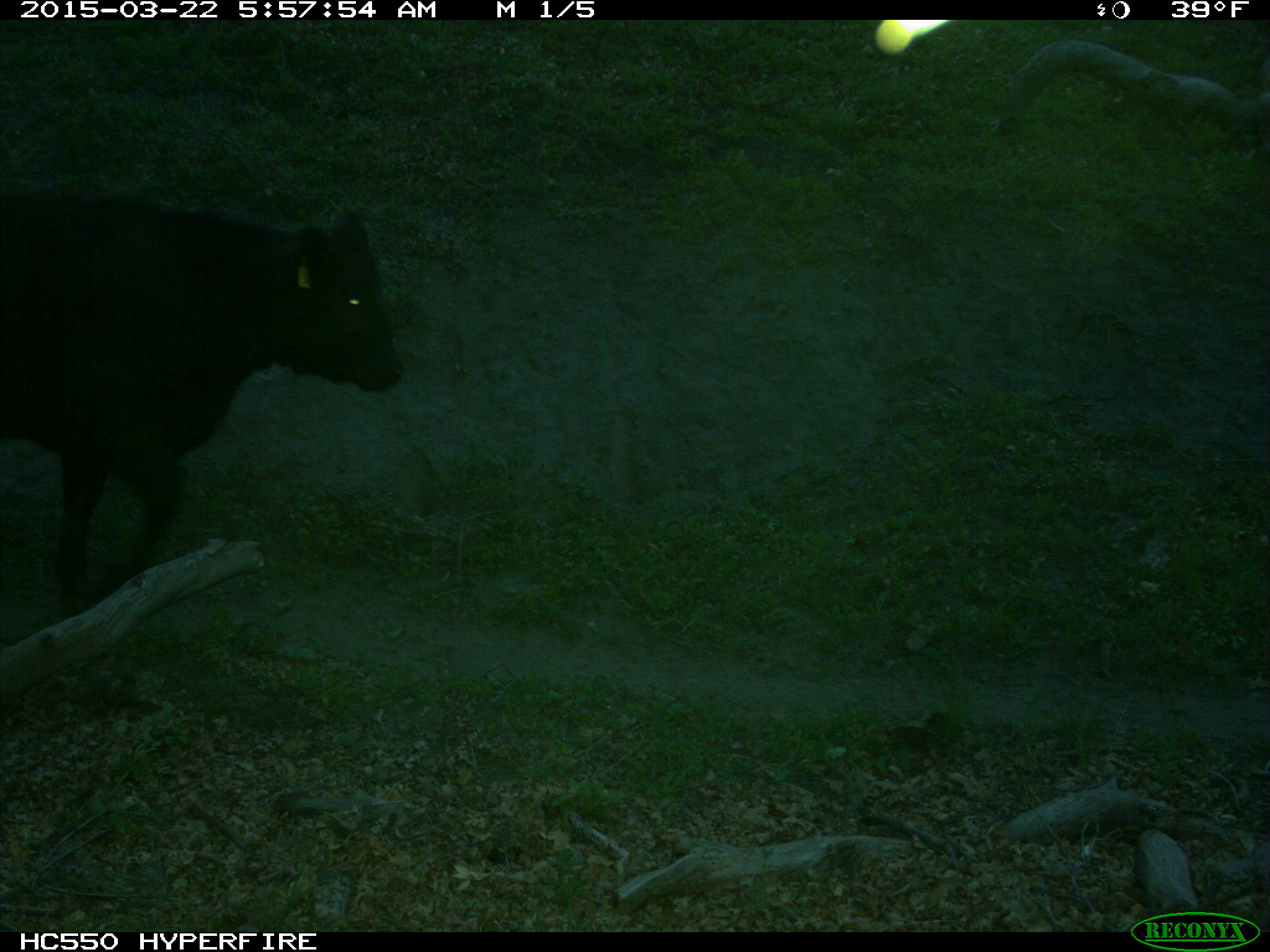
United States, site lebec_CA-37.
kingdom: Animalia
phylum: Chordata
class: Mammalia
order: Artiodactyla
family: Bovidae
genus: Bos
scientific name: Bos taurus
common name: domestic cow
Bos taurus (domestic cow).